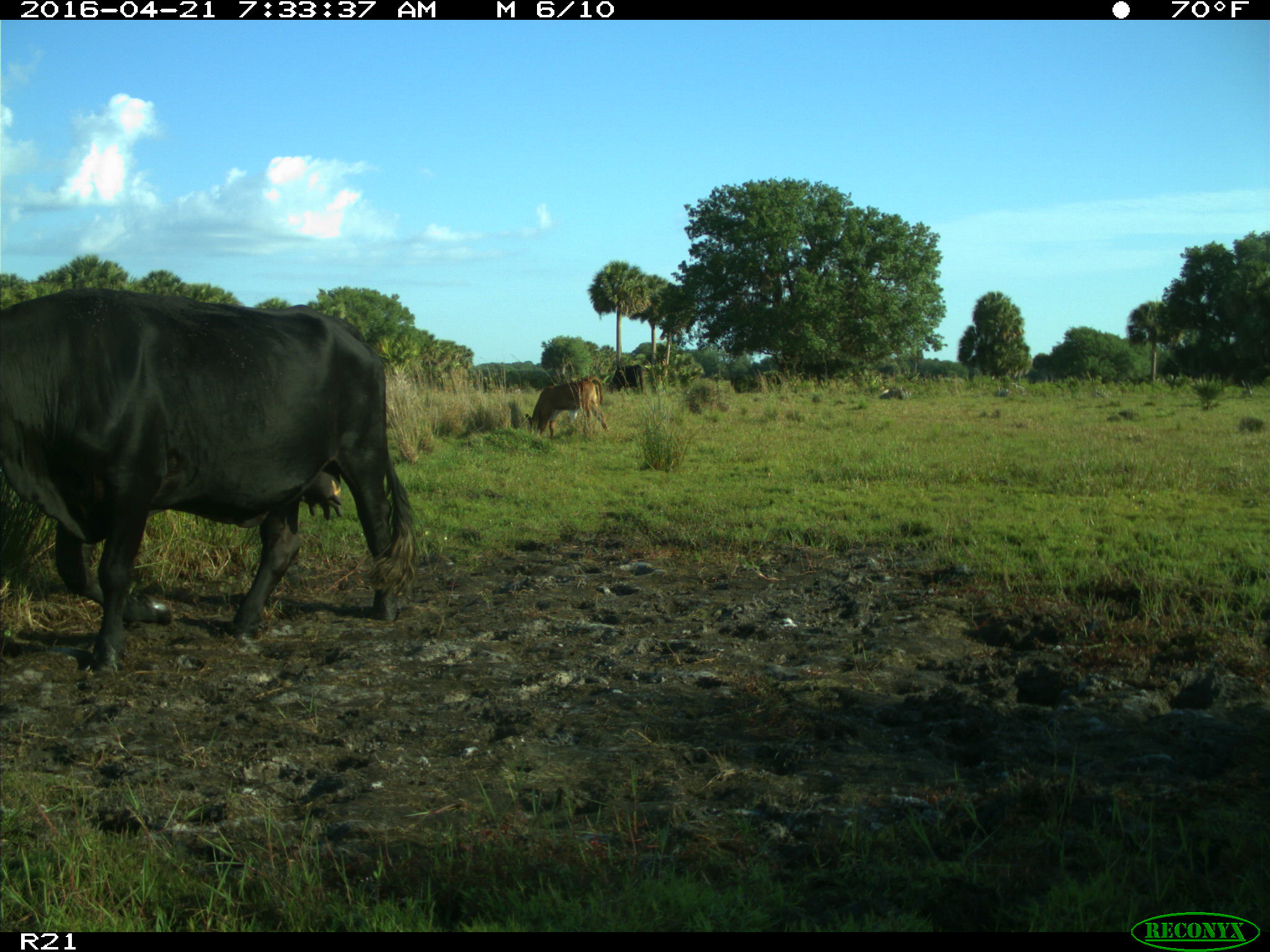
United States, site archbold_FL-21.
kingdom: Animalia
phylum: Chordata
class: Mammalia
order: Artiodactyla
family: Bovidae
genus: Bos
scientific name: Bos taurus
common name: domestic cow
Bos taurus (domestic cow).